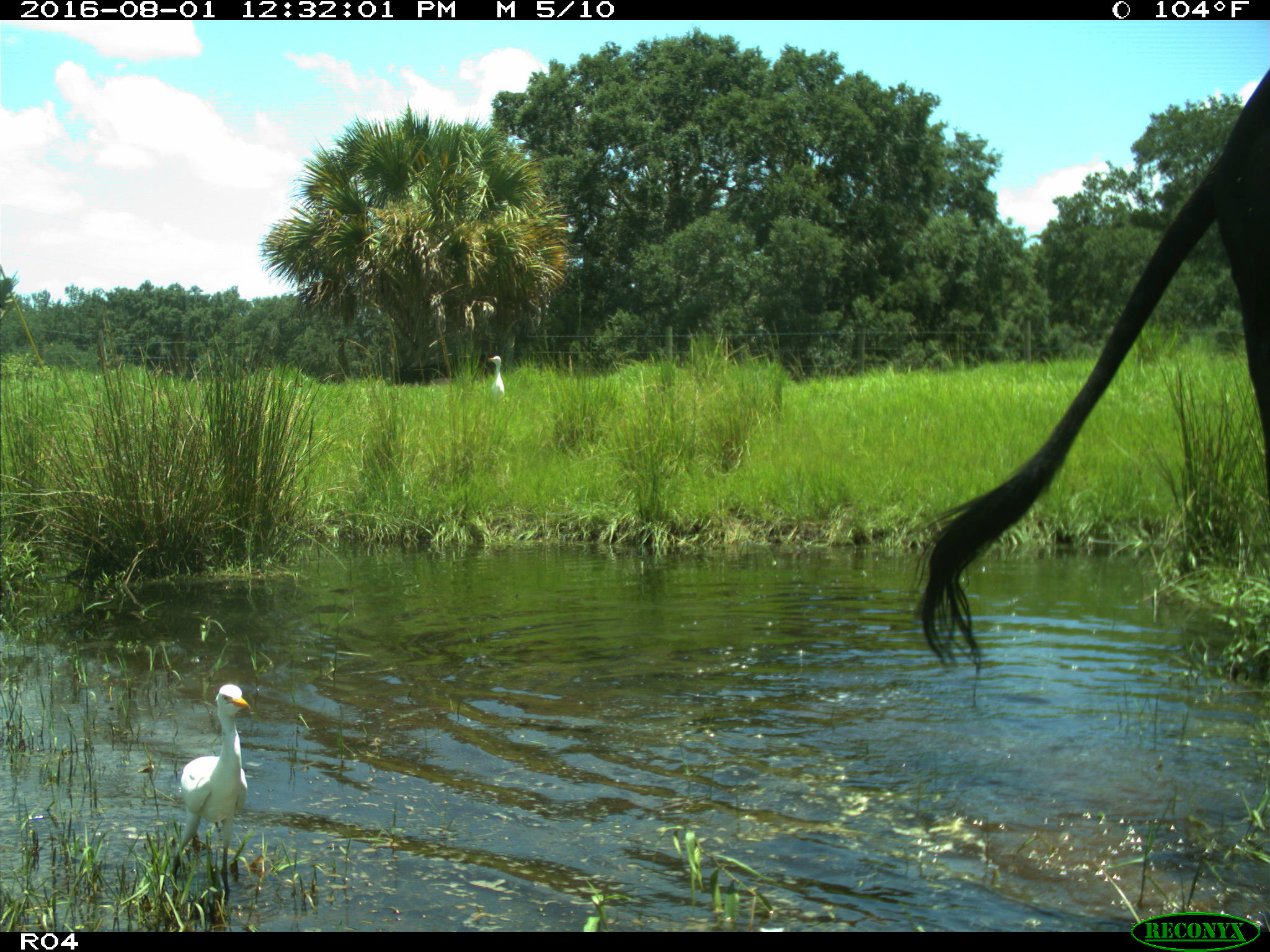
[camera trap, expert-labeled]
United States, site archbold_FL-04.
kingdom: Animalia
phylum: Chordata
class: Mammalia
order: Artiodactyla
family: Bovidae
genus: Bos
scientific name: Bos taurus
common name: domestic cow